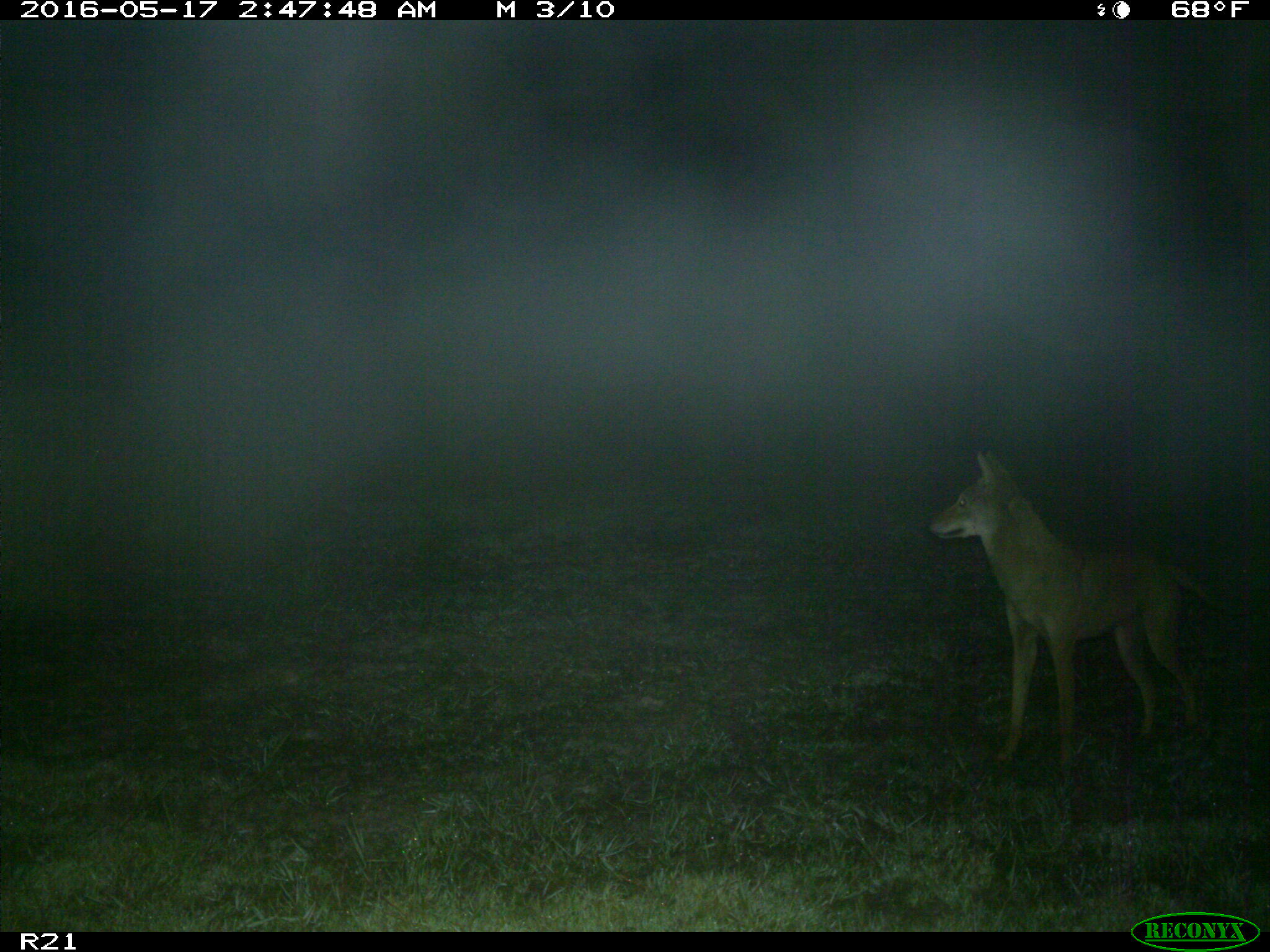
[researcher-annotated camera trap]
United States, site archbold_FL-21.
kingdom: Animalia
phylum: Chordata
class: Mammalia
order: Carnivora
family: Canidae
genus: Canis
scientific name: Canis latrans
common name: coyote